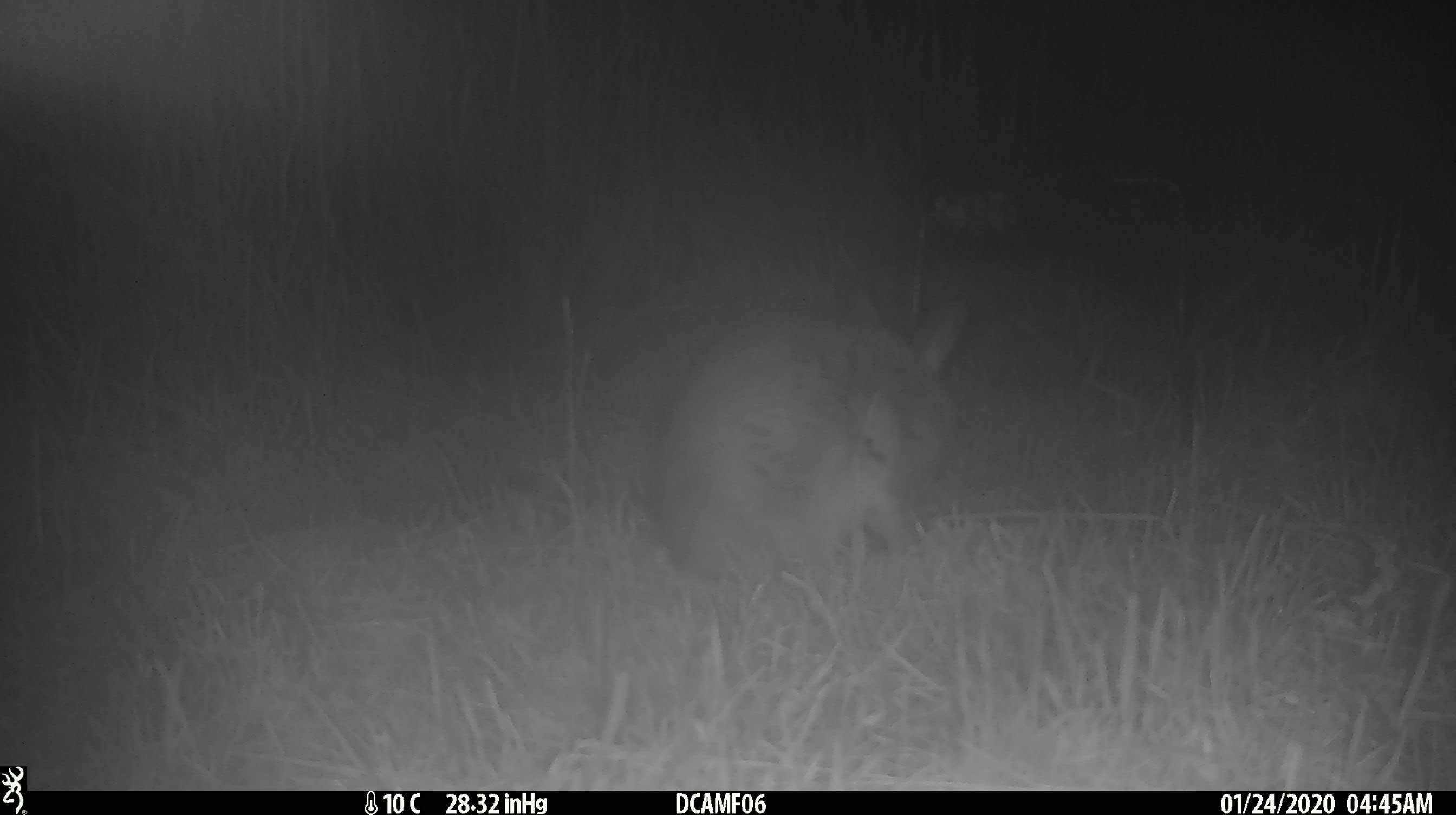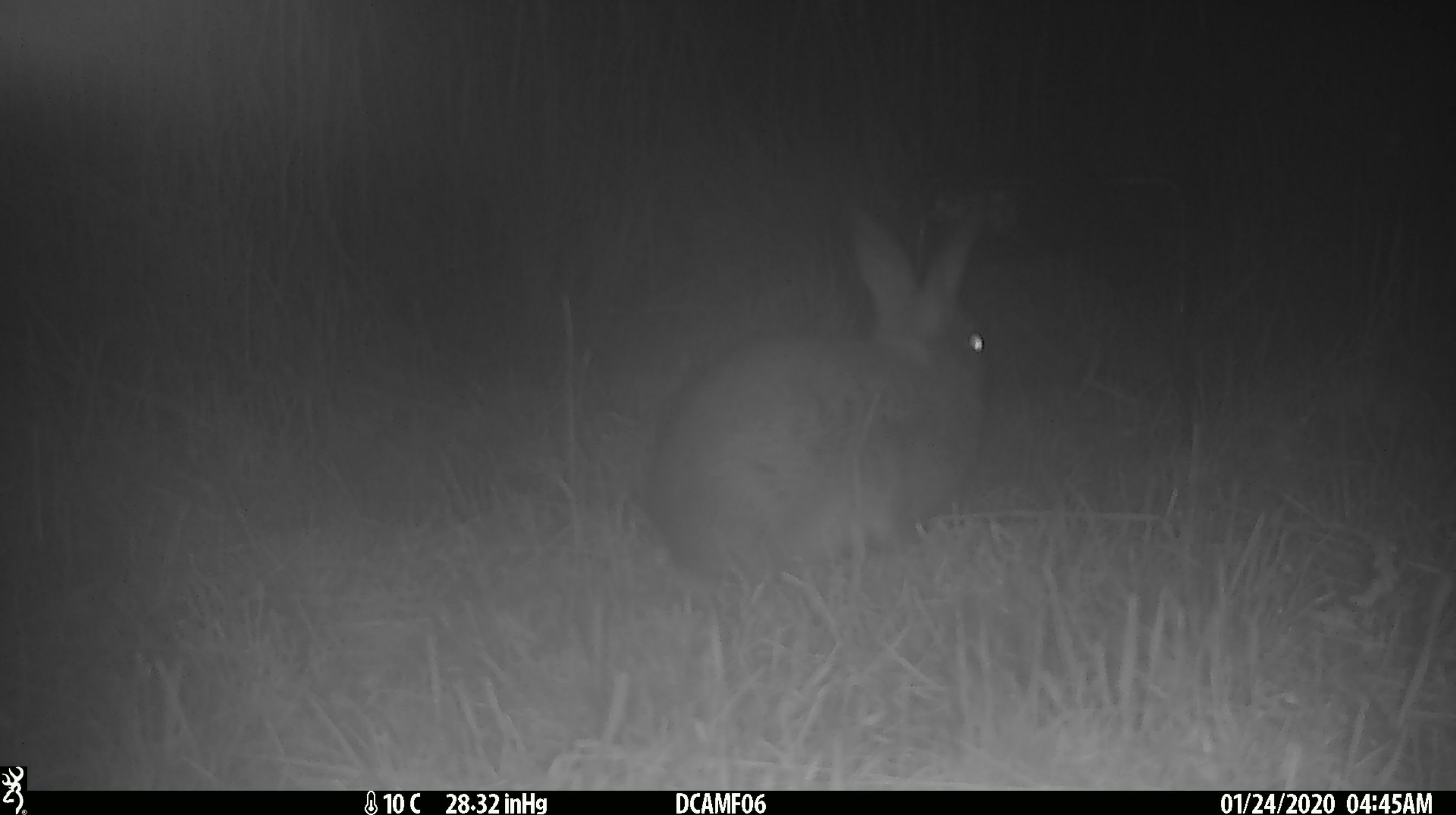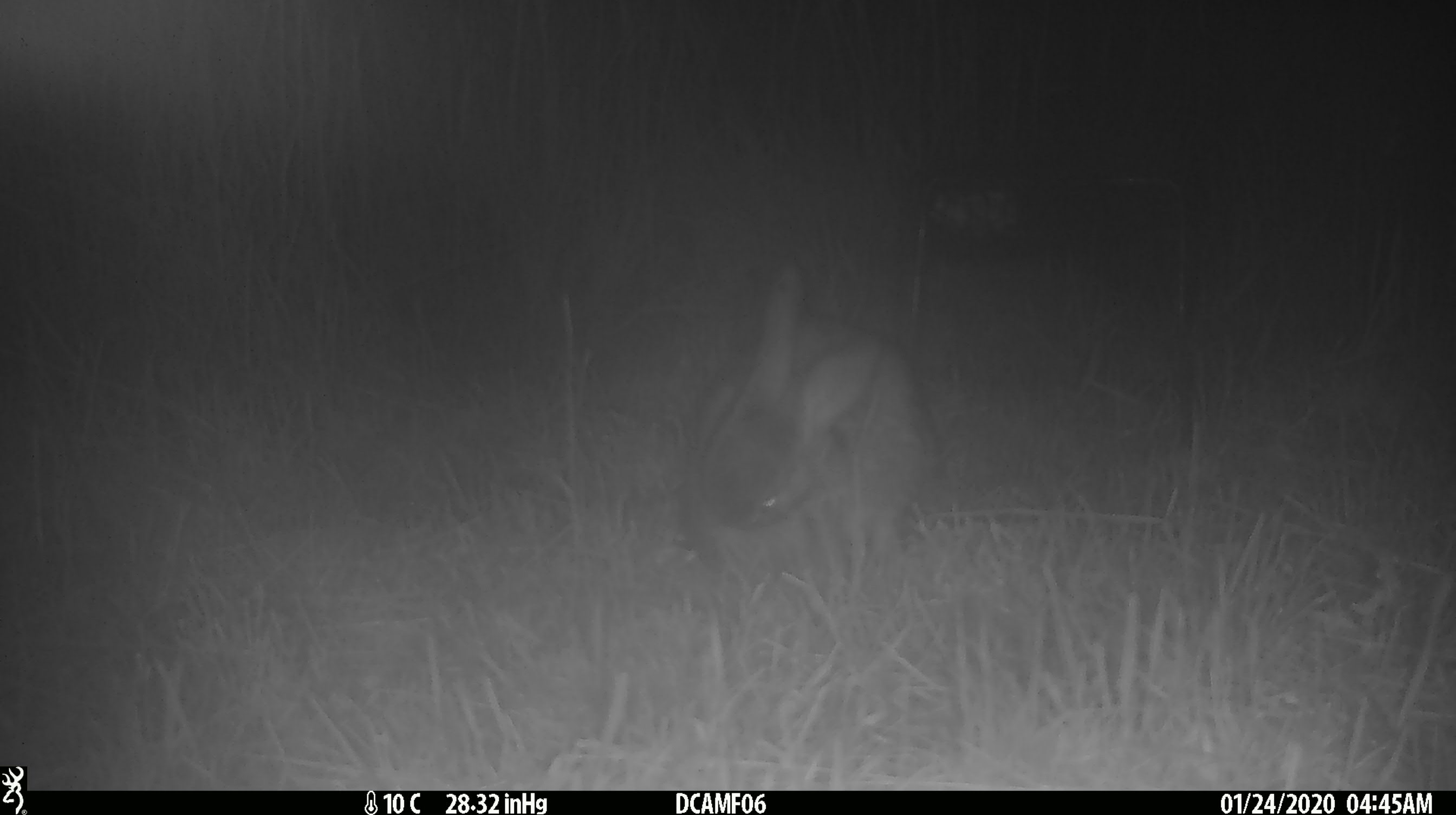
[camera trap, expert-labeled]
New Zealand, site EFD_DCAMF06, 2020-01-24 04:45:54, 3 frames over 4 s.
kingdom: Animalia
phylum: Chordata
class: Mammalia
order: Lagomorpha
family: Leporidae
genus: Oryctolagus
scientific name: Oryctolagus cuniculus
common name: european rabbit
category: rabbit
Rabbit (european rabbit) (Oryctolagus cuniculus).